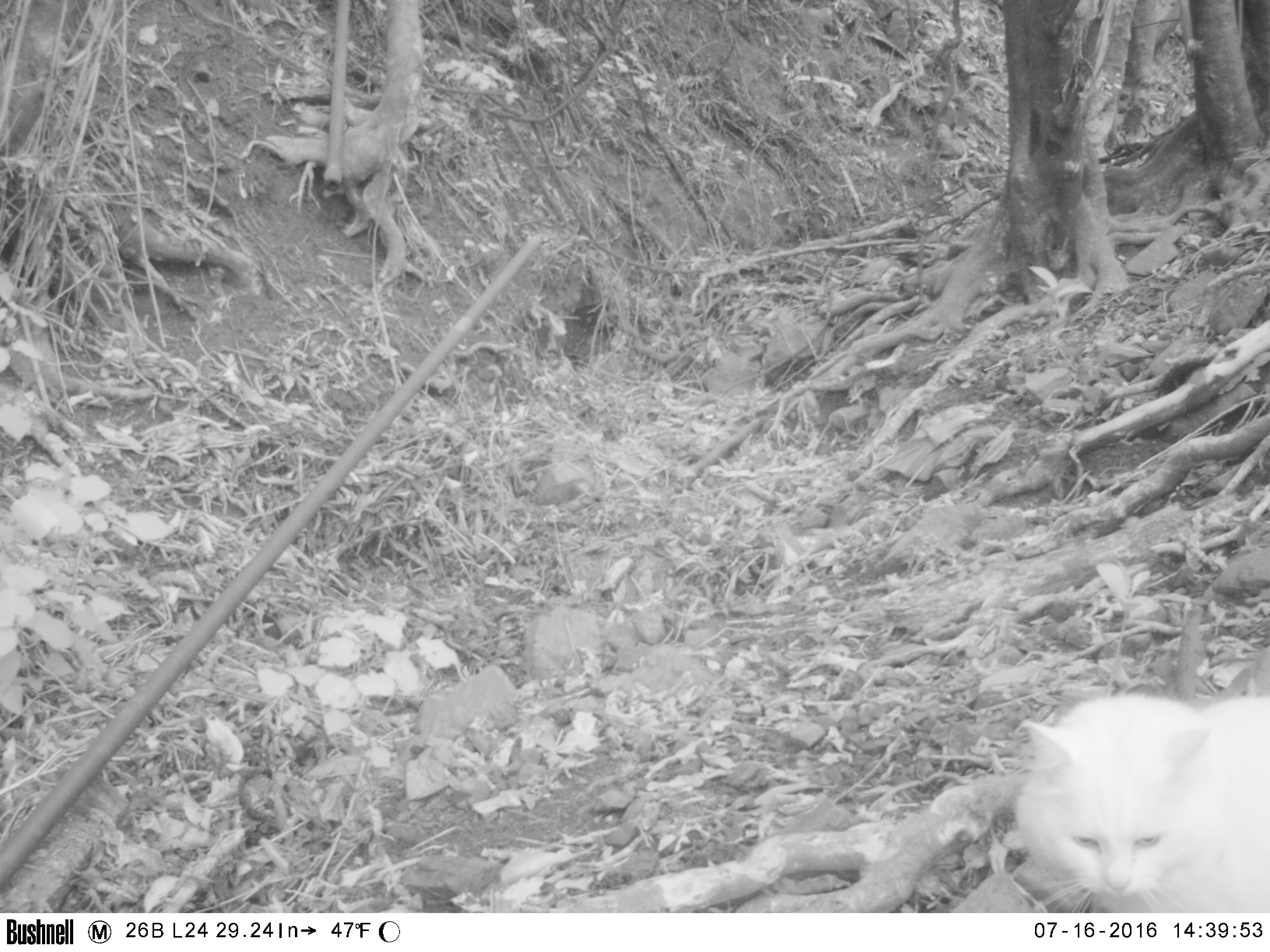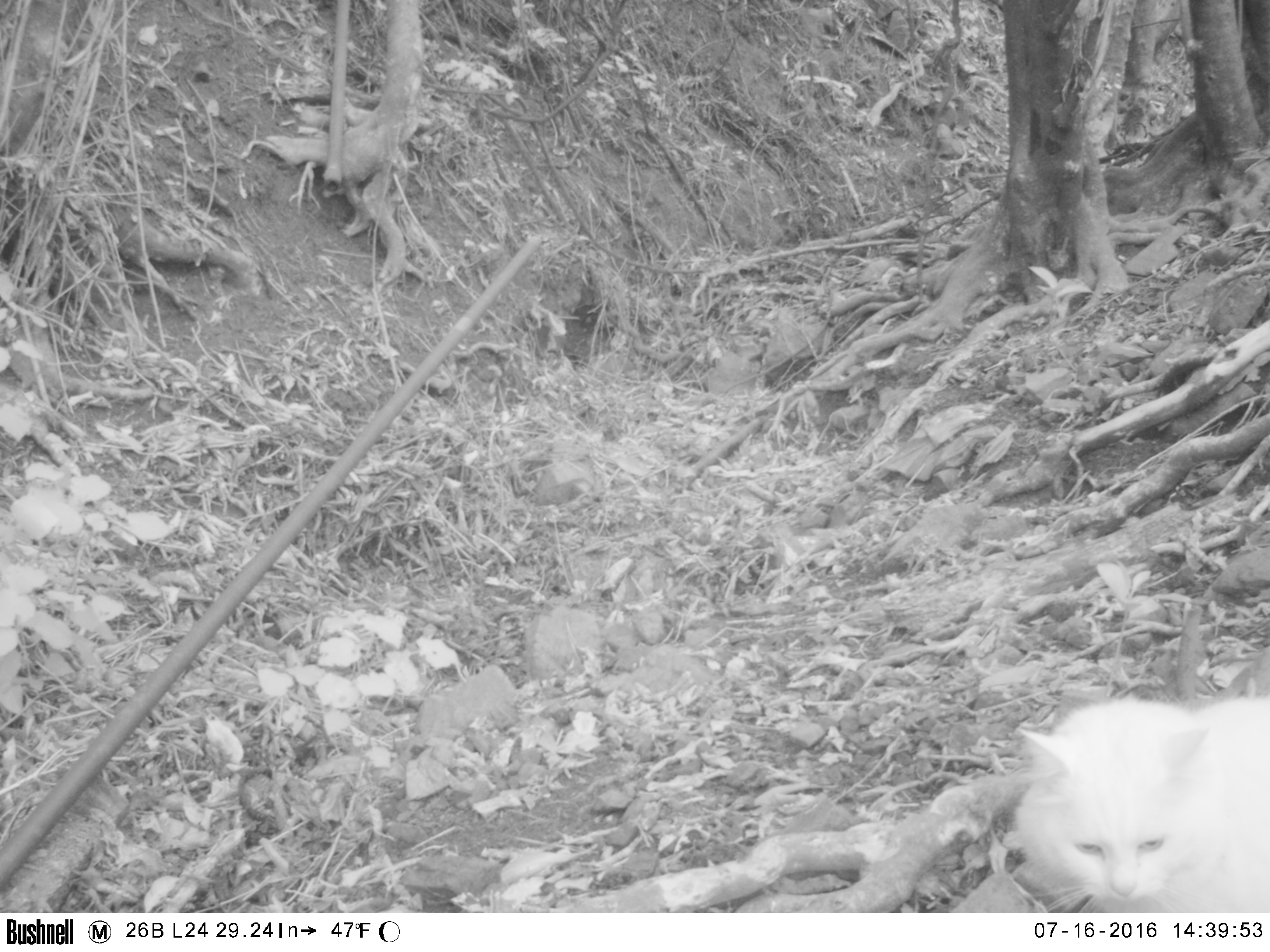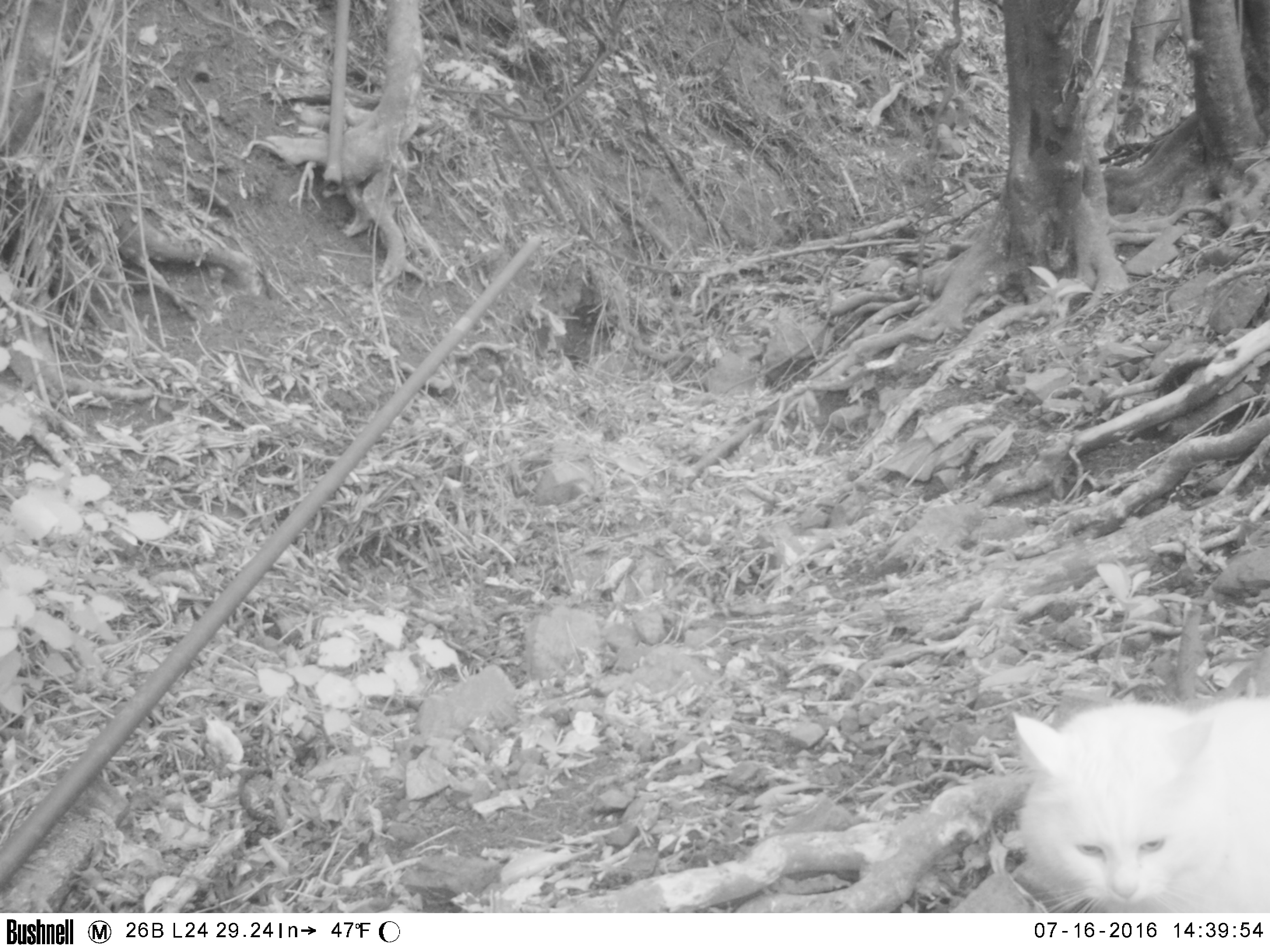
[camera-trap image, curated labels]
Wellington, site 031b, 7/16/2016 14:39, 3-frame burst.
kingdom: Animalia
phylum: Chordata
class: Mammalia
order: Carnivora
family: Felidae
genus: Felis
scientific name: Felis catus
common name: cat